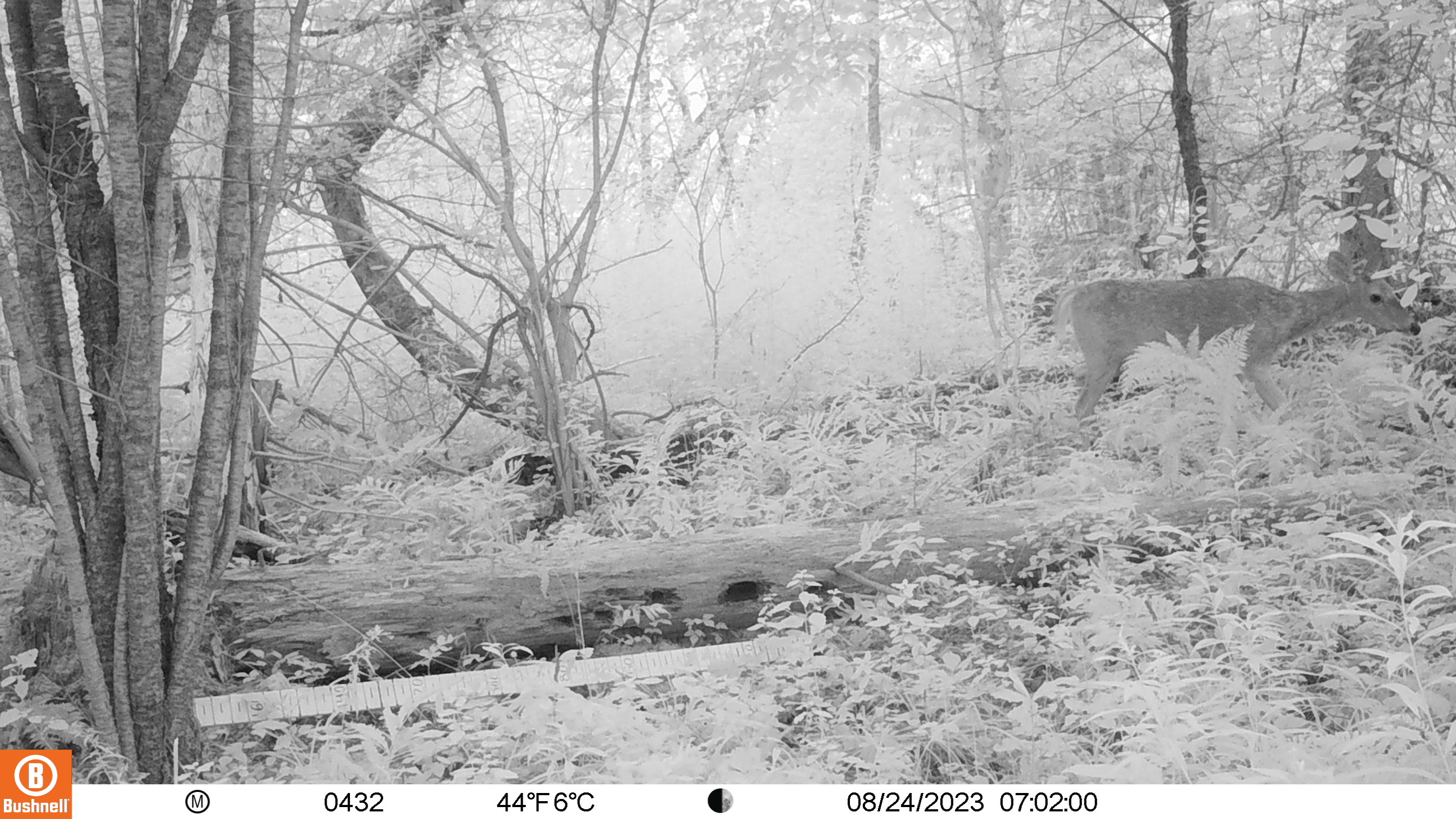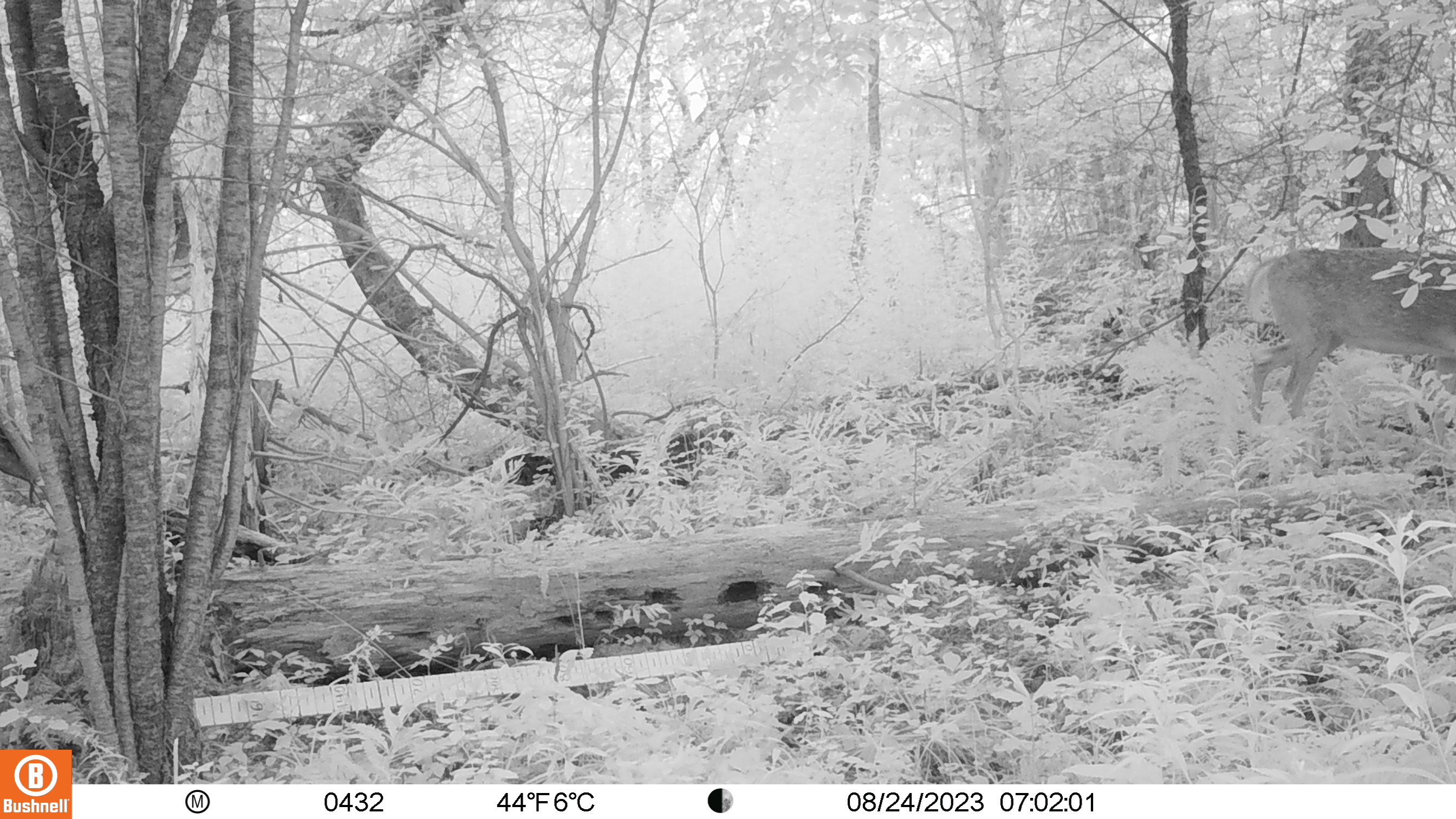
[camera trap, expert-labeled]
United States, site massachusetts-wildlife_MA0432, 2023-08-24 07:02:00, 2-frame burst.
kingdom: Animalia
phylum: Chordata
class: Mammalia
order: Artiodactyla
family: Cervidae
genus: Odocoileus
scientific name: Odocoileus virginianus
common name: white-tailed deer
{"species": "white-tailed deer (Odocoileus virginianus)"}